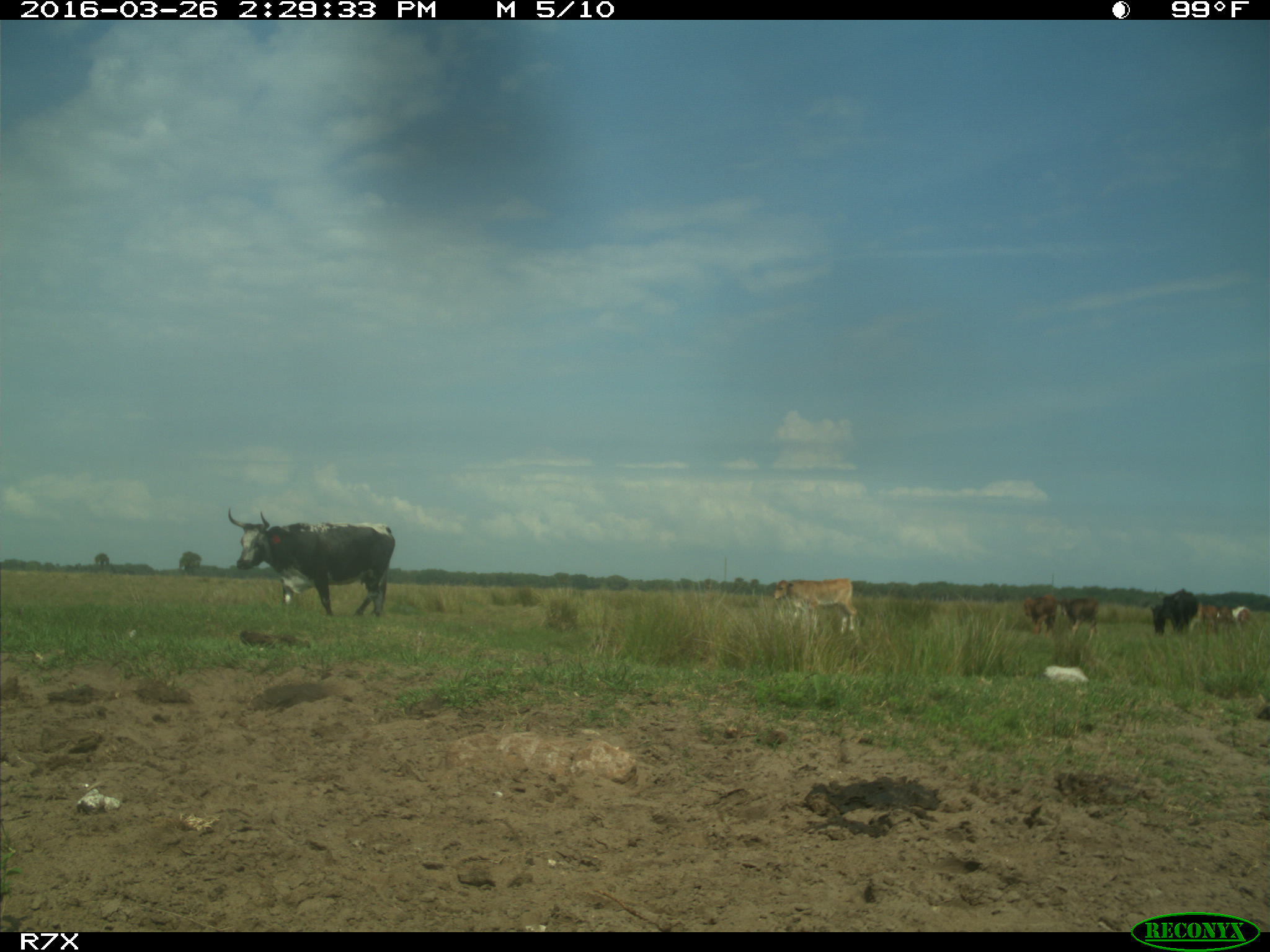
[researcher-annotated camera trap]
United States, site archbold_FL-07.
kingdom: Animalia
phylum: Chordata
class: Mammalia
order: Artiodactyla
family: Bovidae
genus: Bos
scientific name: Bos taurus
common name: domestic cow